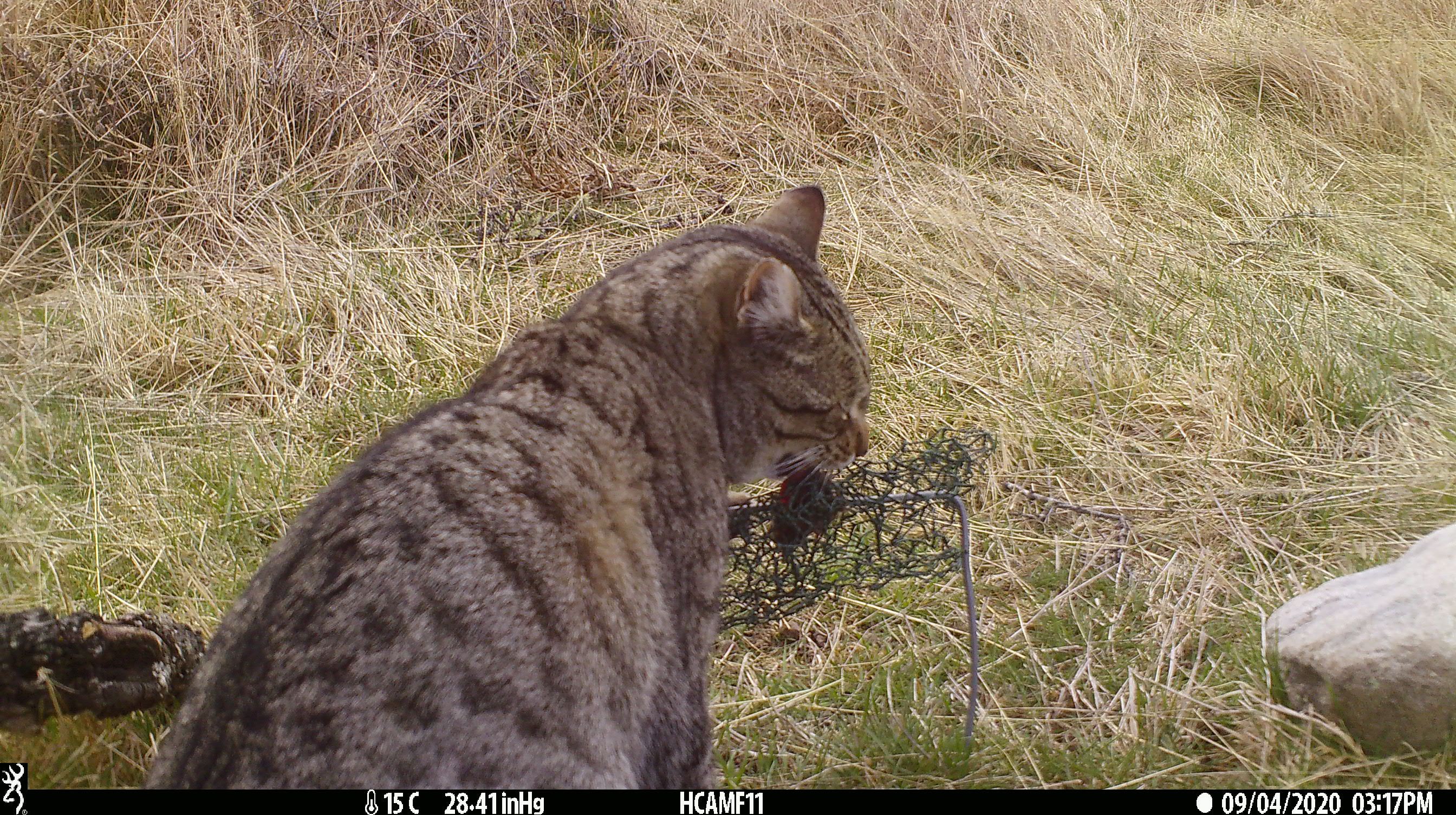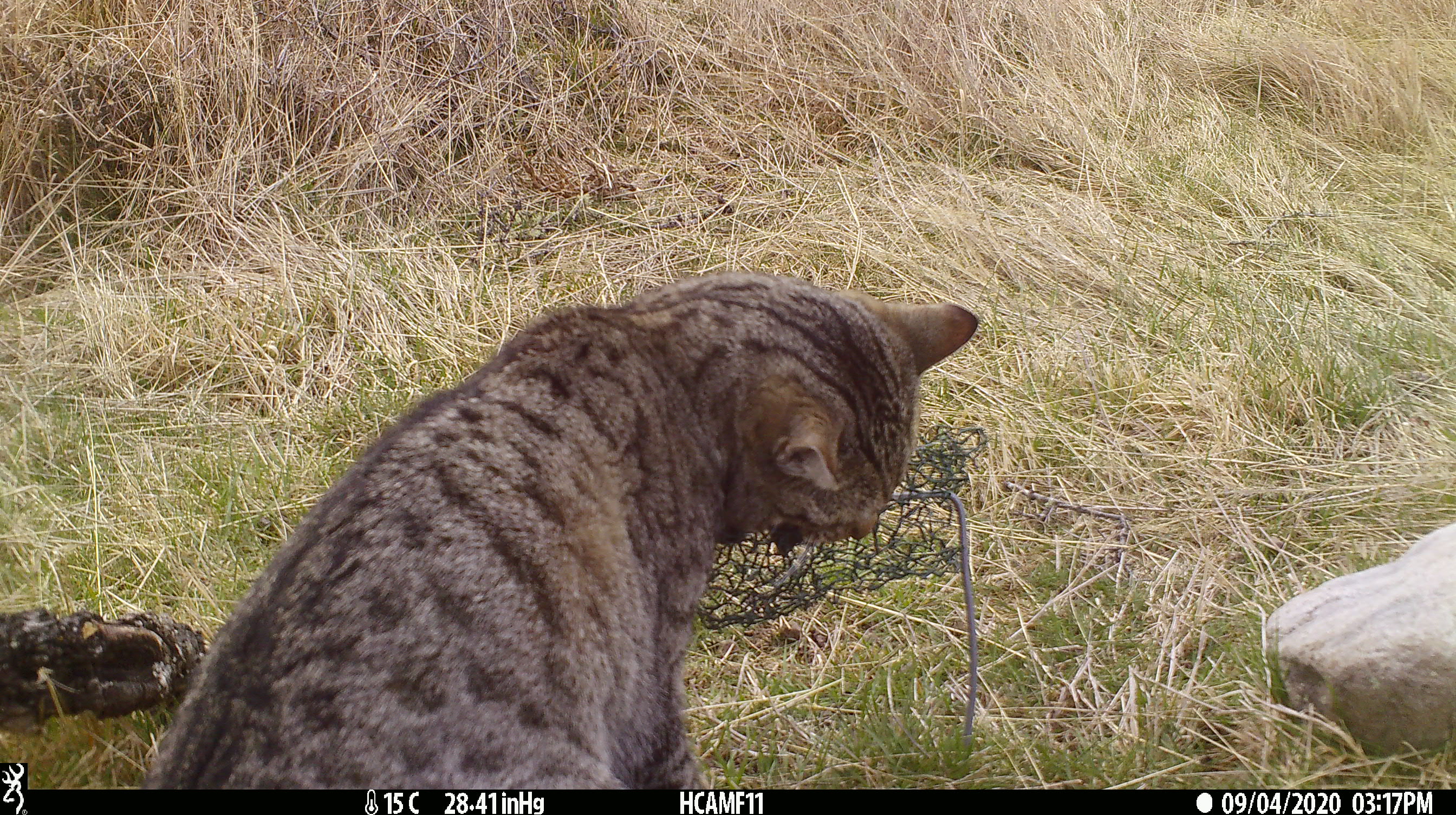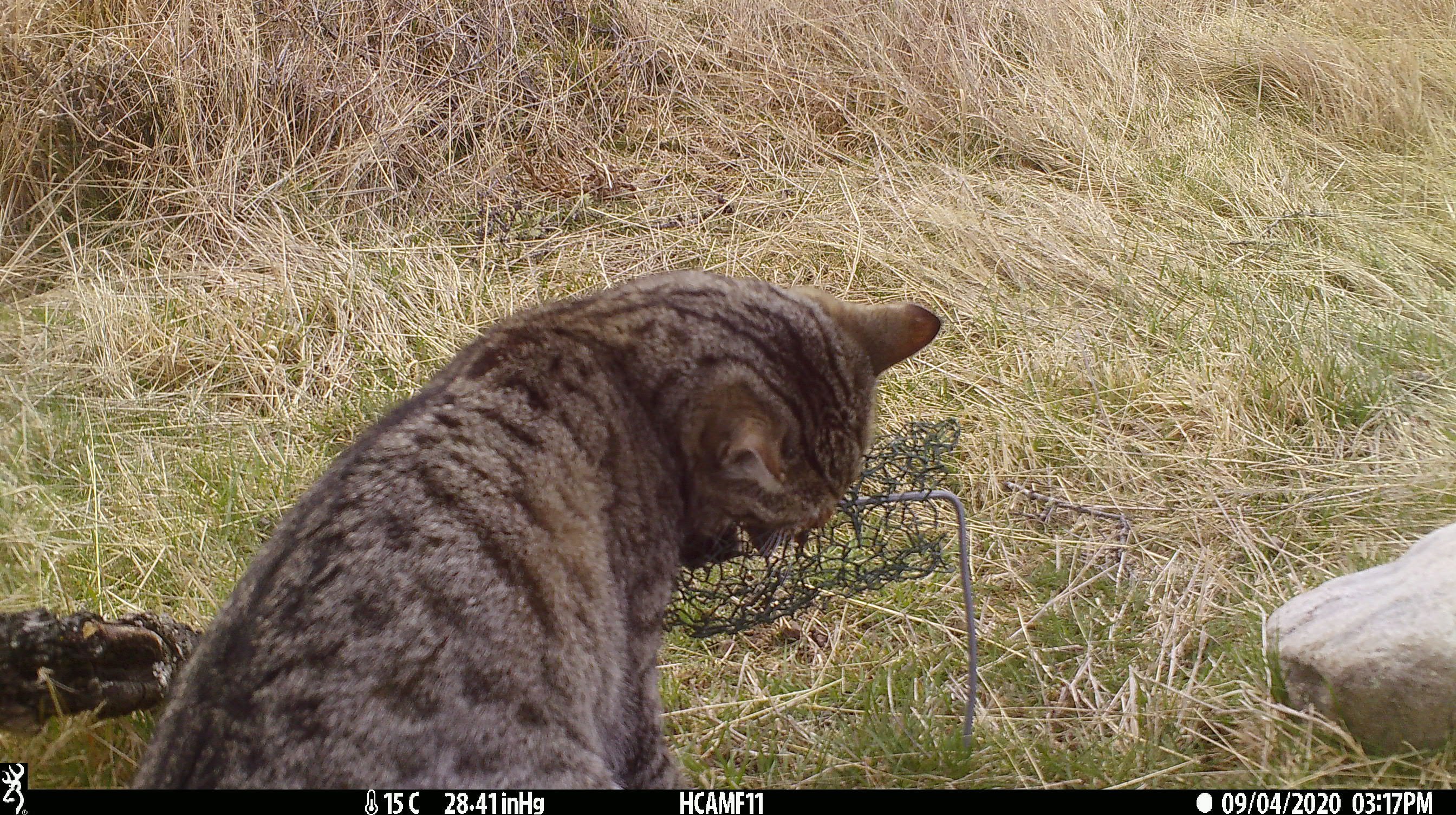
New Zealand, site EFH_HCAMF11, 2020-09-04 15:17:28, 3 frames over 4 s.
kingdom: Animalia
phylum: Chordata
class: Mammalia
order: Carnivora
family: Felidae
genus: Felis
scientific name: Felis catus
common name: domestic cat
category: cat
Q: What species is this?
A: Cat (domestic cat) (Felis catus).